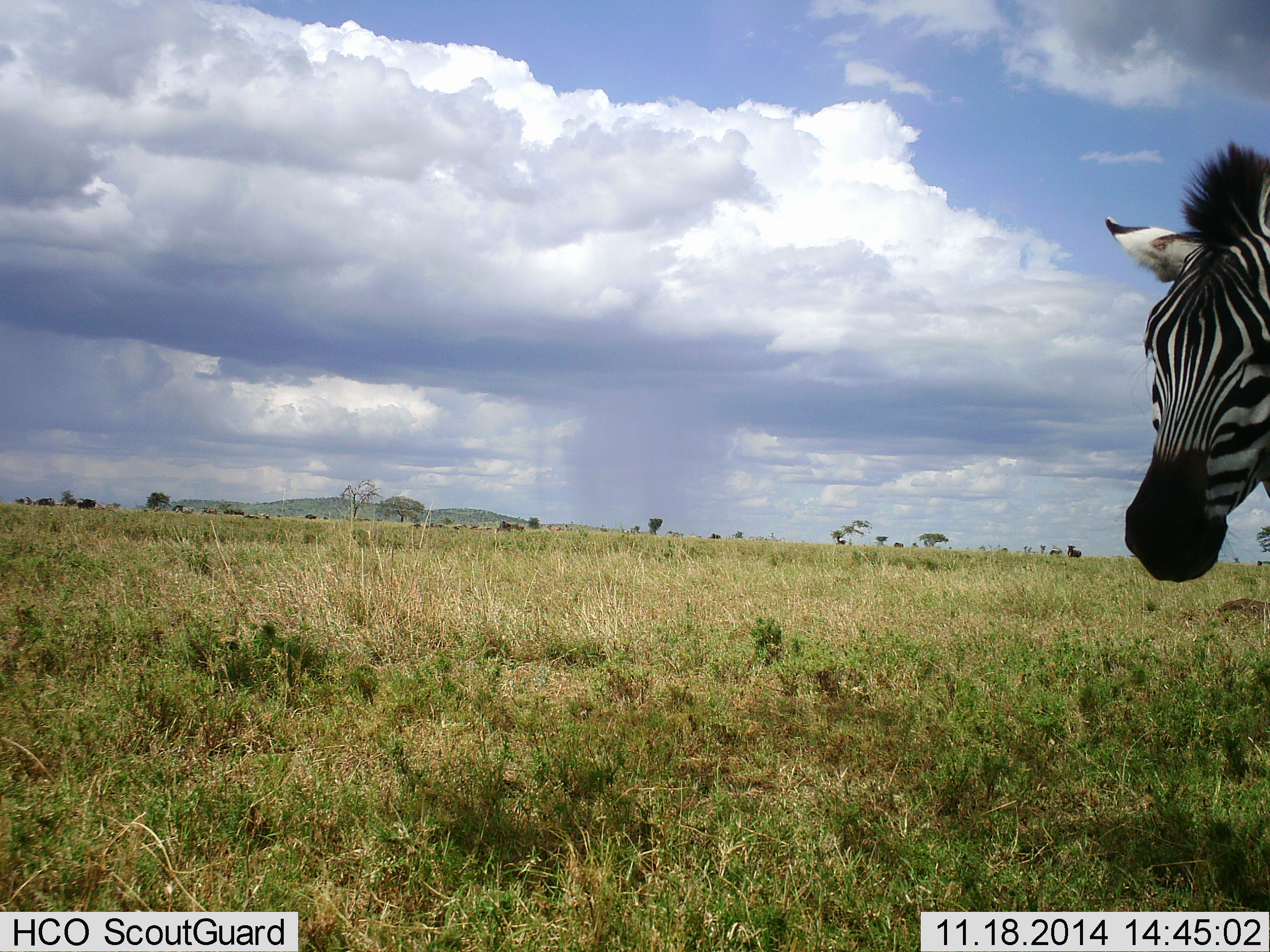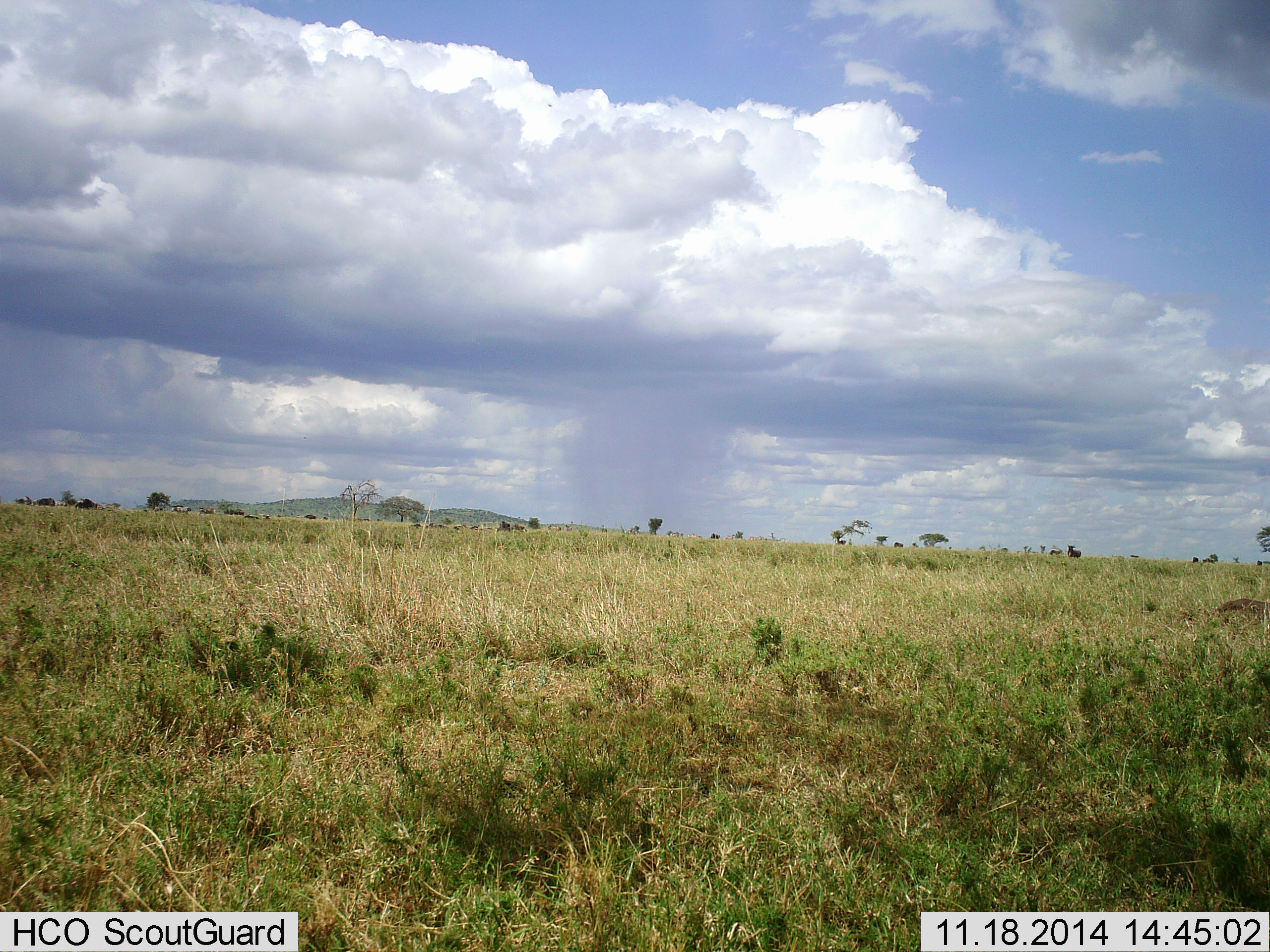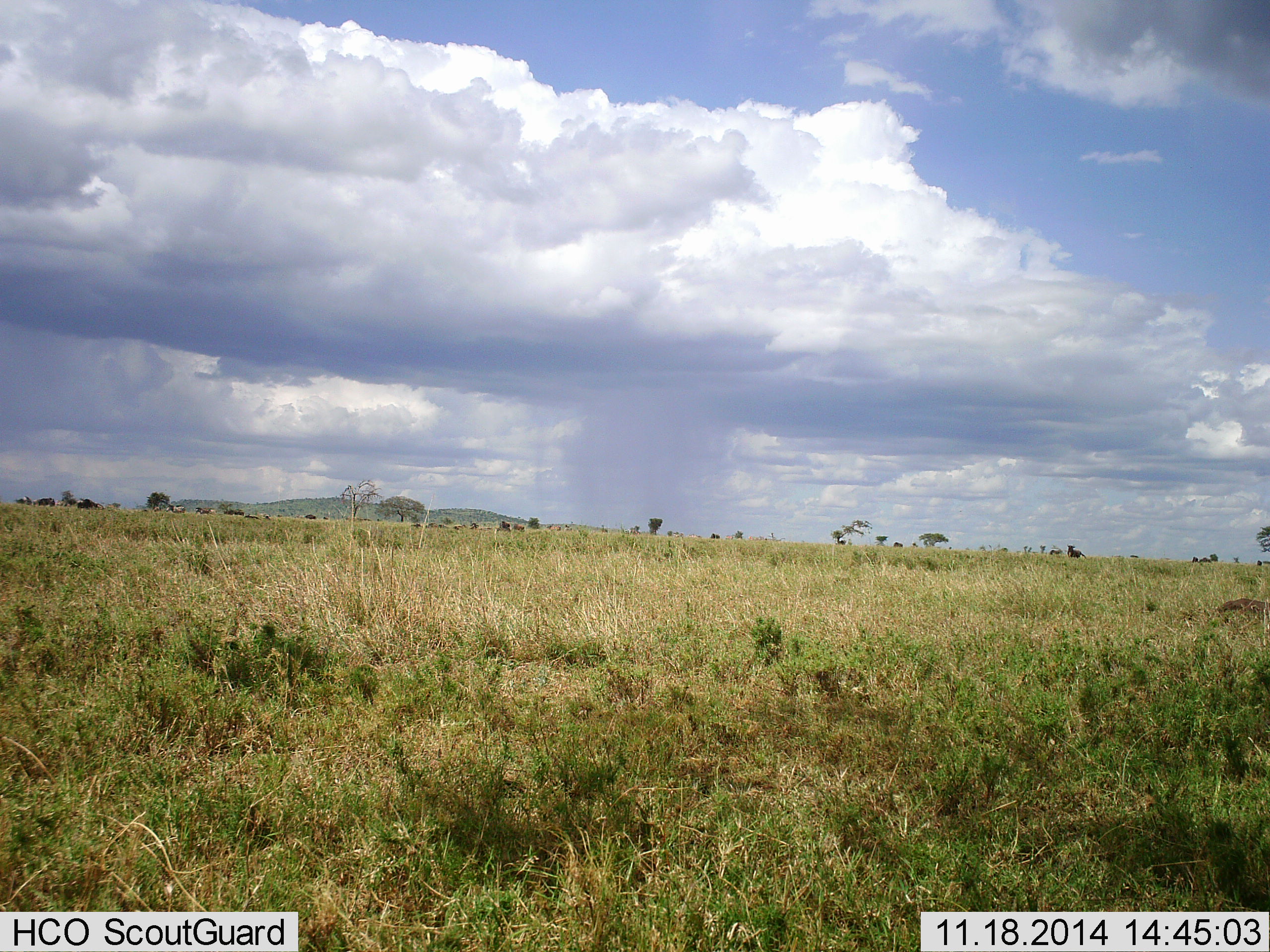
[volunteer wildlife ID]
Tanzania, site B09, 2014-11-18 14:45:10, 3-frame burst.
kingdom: Animalia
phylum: Chordata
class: Mammalia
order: Perissodactyla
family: Equidae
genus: Equus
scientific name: Equus quagga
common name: plains zebra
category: zebra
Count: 1.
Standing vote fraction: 27%.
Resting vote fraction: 0%.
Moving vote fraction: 82%.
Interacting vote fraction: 0%.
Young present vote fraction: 0%.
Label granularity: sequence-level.